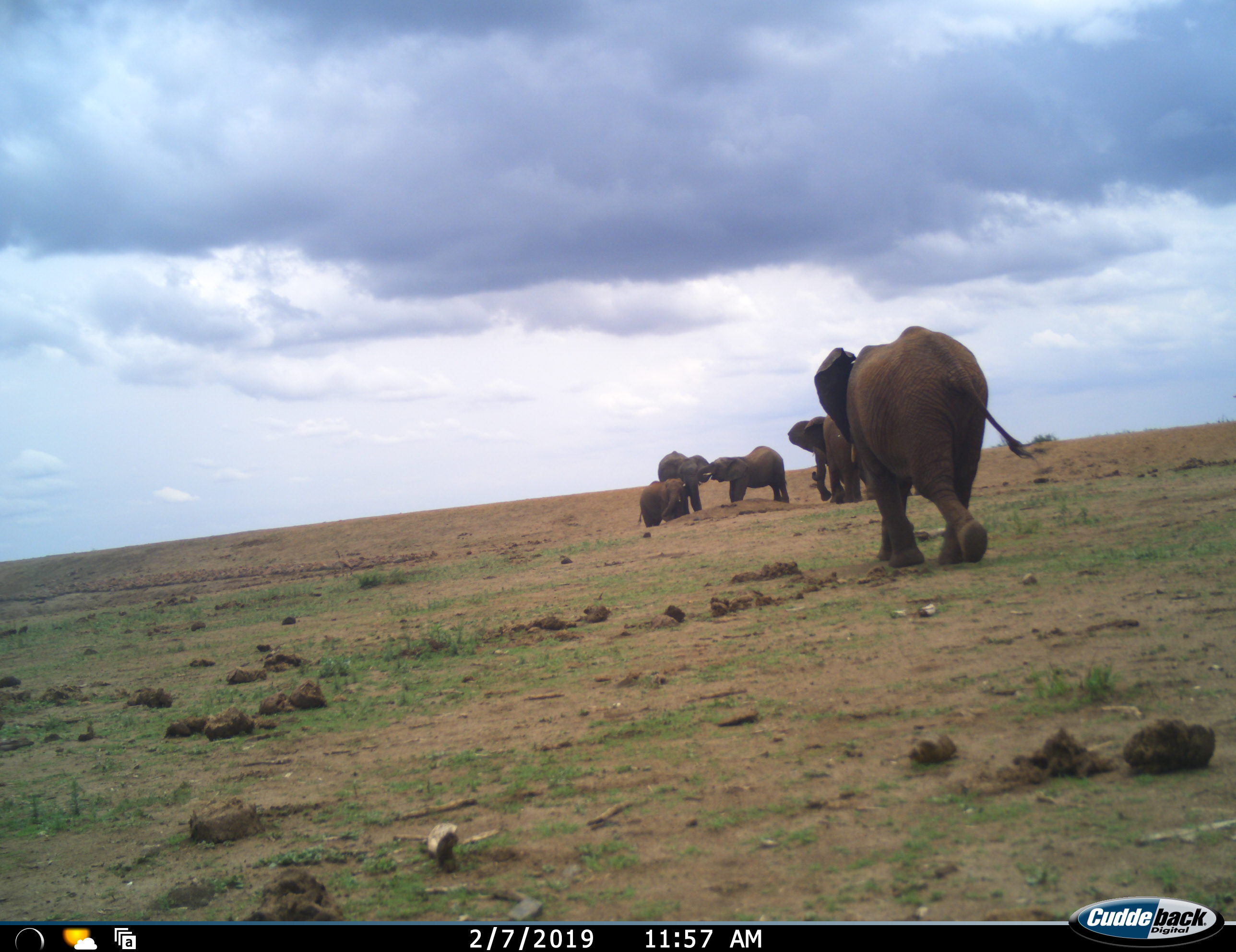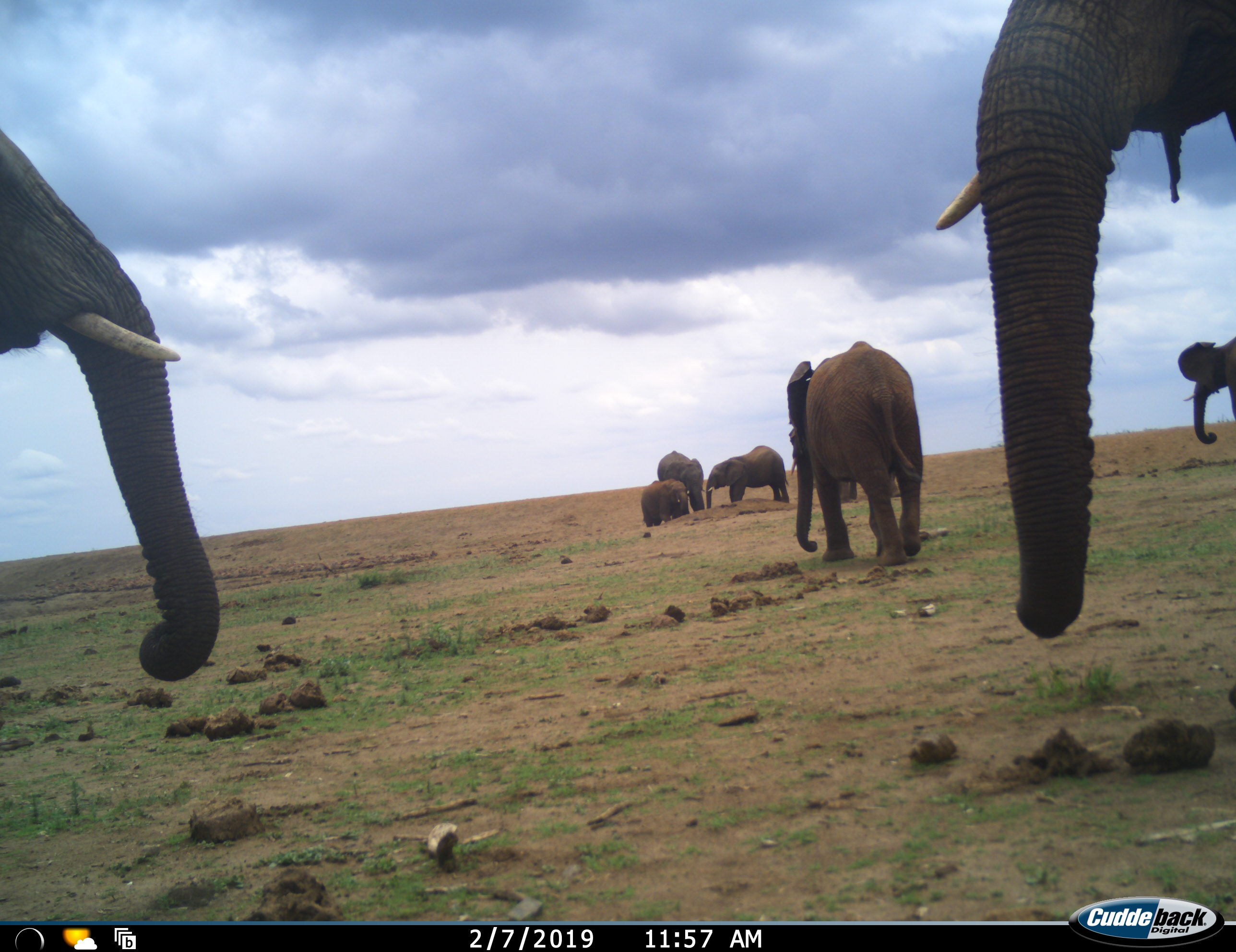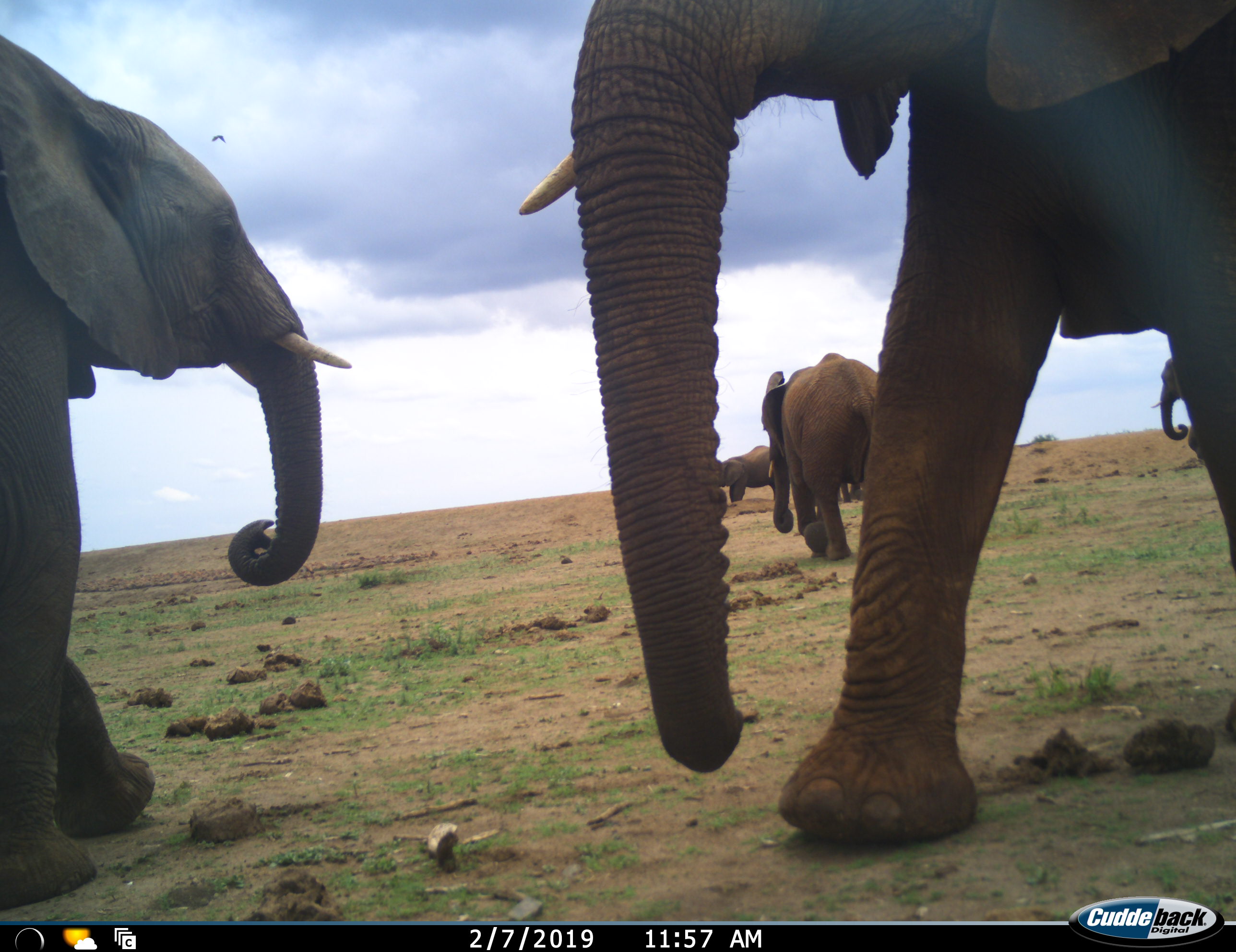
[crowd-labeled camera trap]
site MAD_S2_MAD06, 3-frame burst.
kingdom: Animalia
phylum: Chordata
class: Mammalia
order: Proboscidea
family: Elephantidae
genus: Loxodonta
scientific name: Loxodonta africana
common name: african bush elephant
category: elephant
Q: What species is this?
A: Elephant (african bush elephant) (Loxodonta africana).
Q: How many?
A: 8.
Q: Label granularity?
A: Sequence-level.